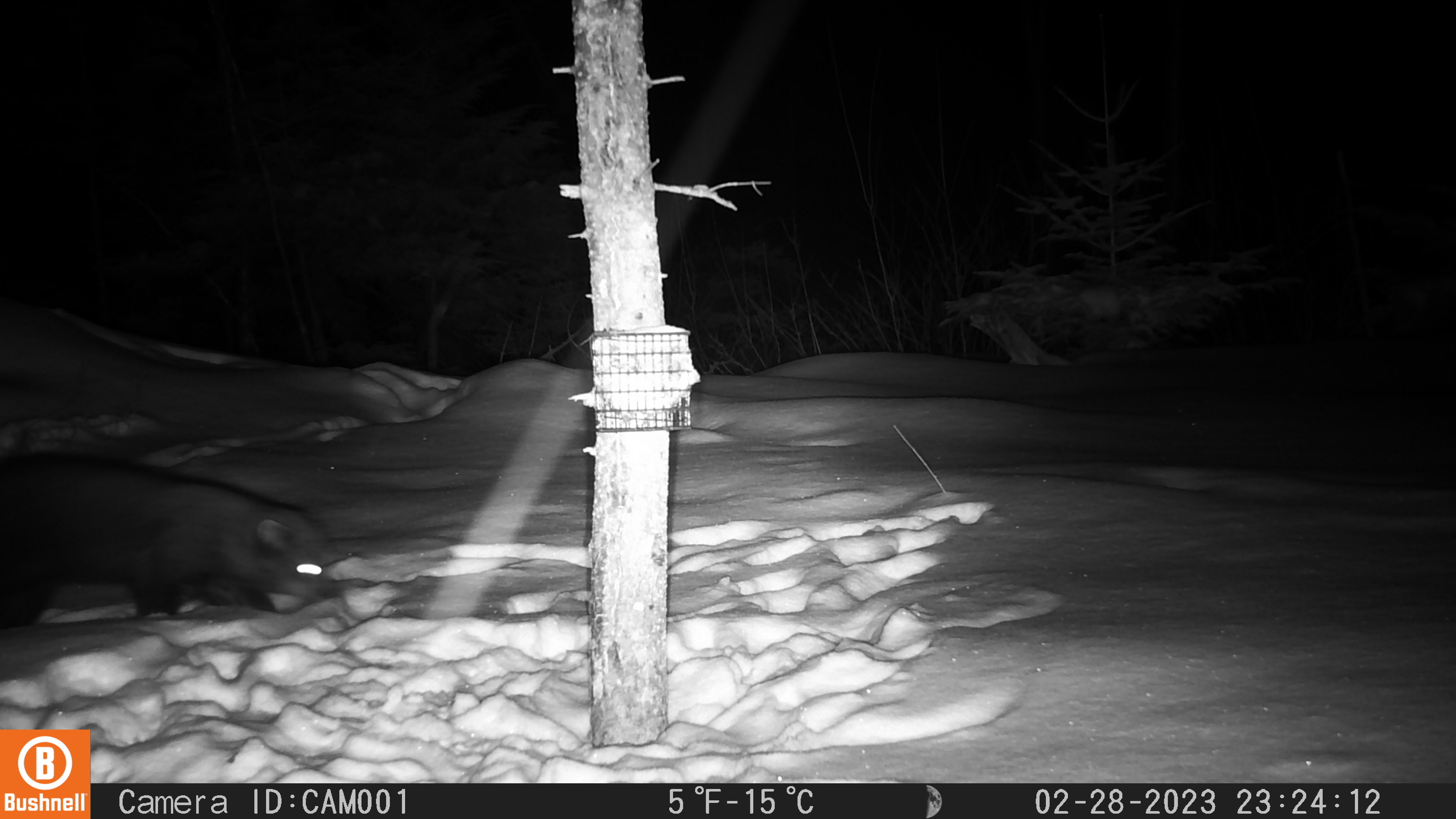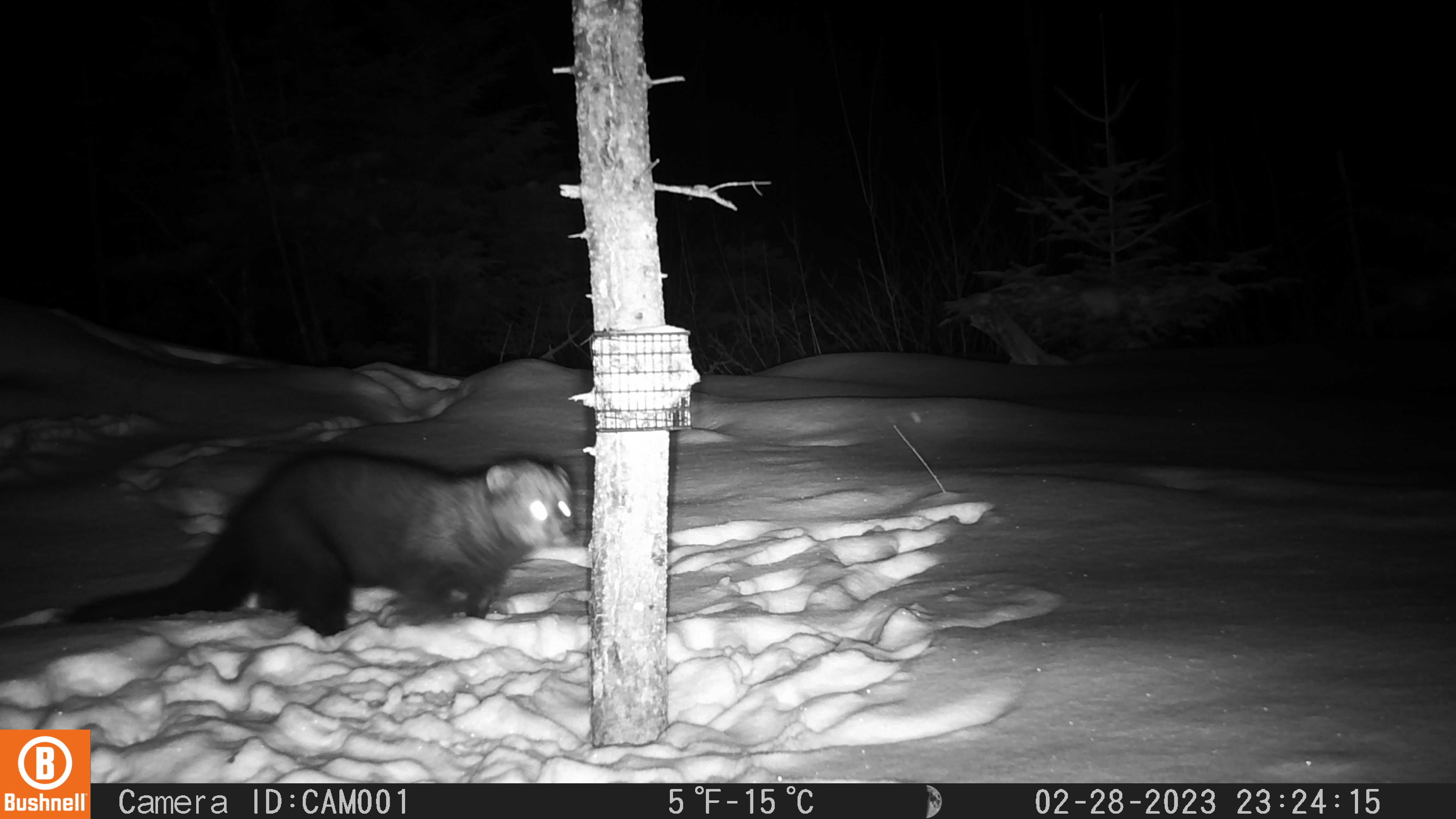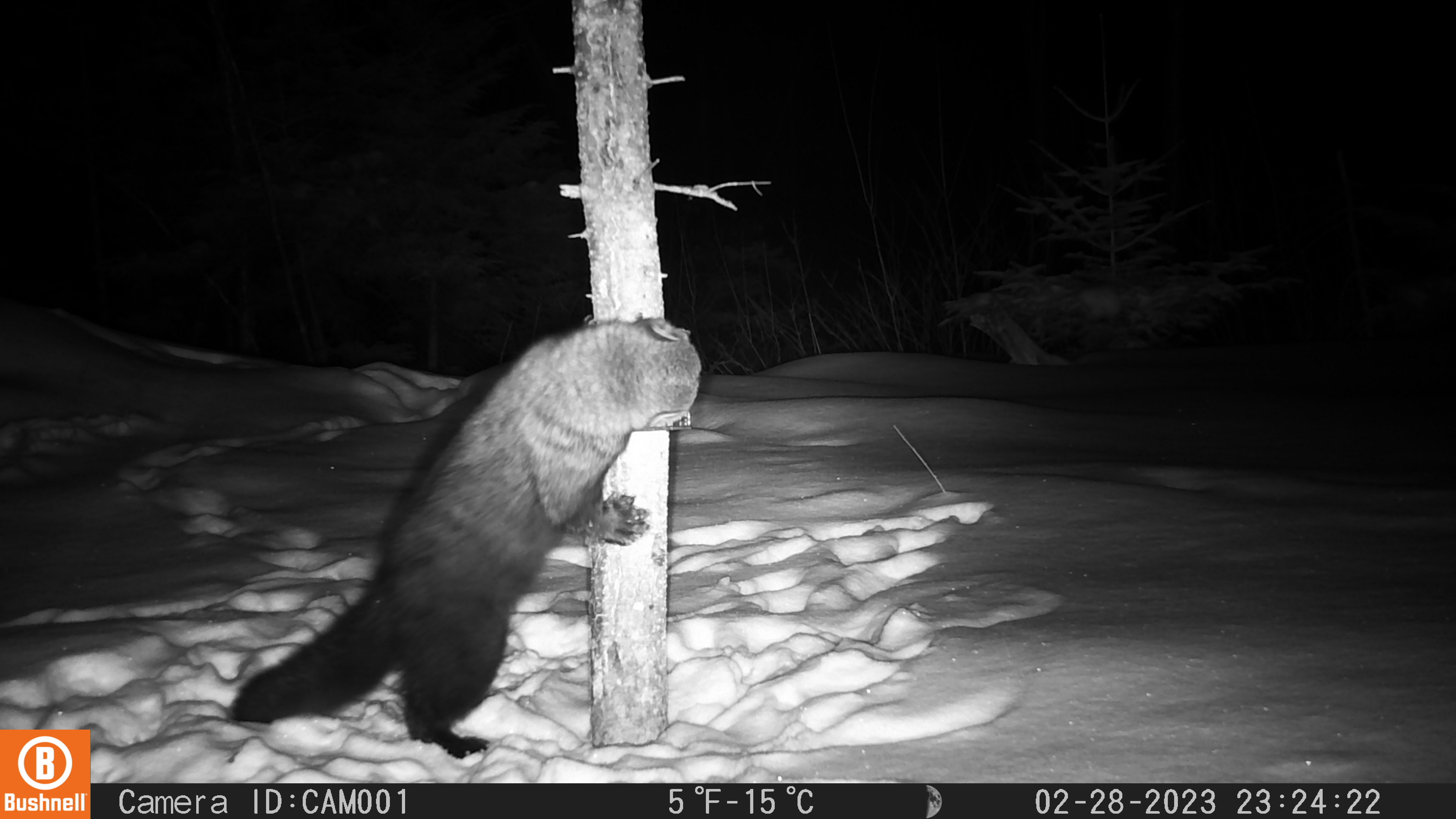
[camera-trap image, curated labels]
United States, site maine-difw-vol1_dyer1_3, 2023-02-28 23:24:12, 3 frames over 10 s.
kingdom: Animalia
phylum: Chordata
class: Mammalia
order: Carnivora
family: Mustelidae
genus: Pekania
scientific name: Pekania pennanti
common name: fisher